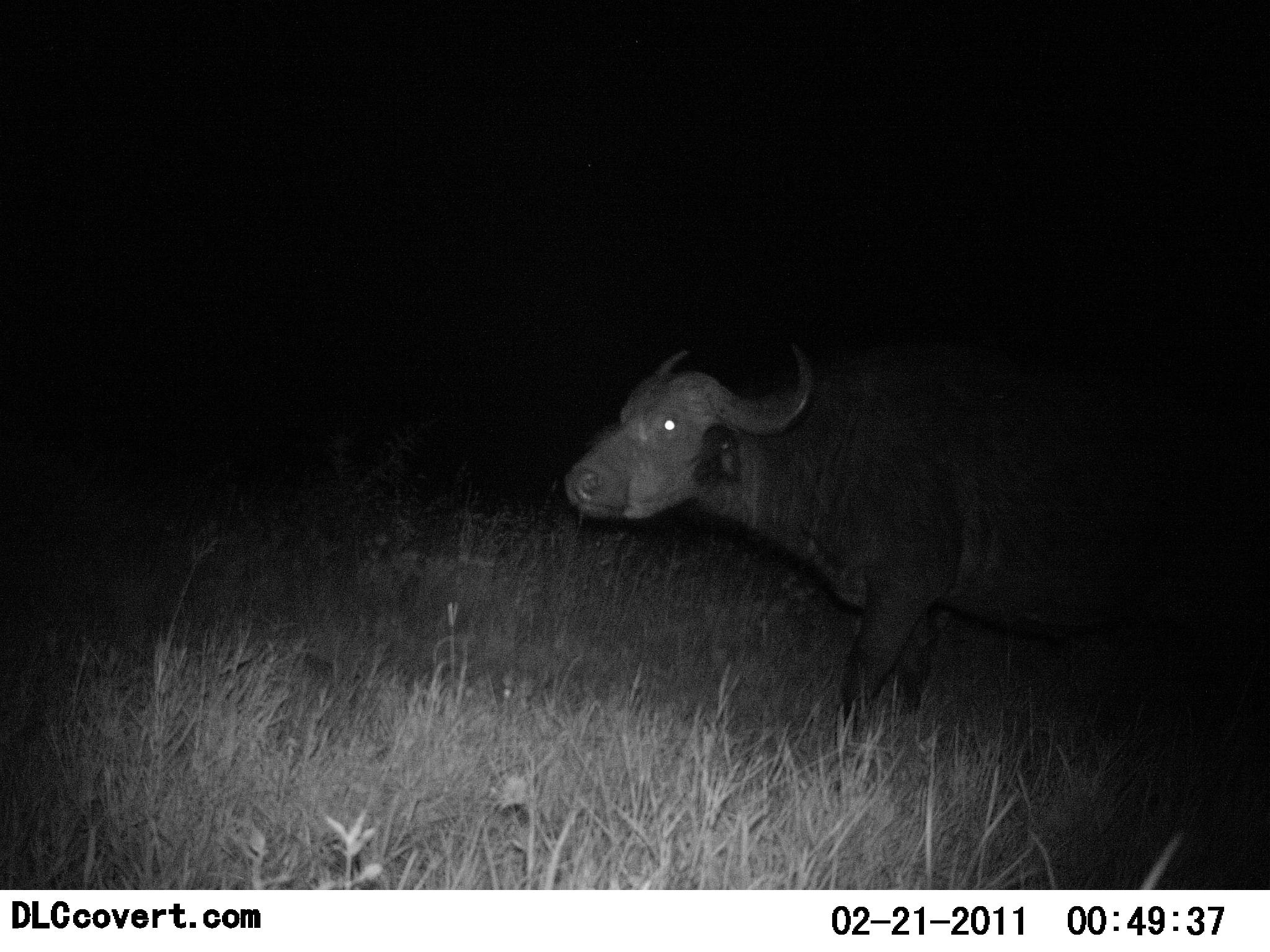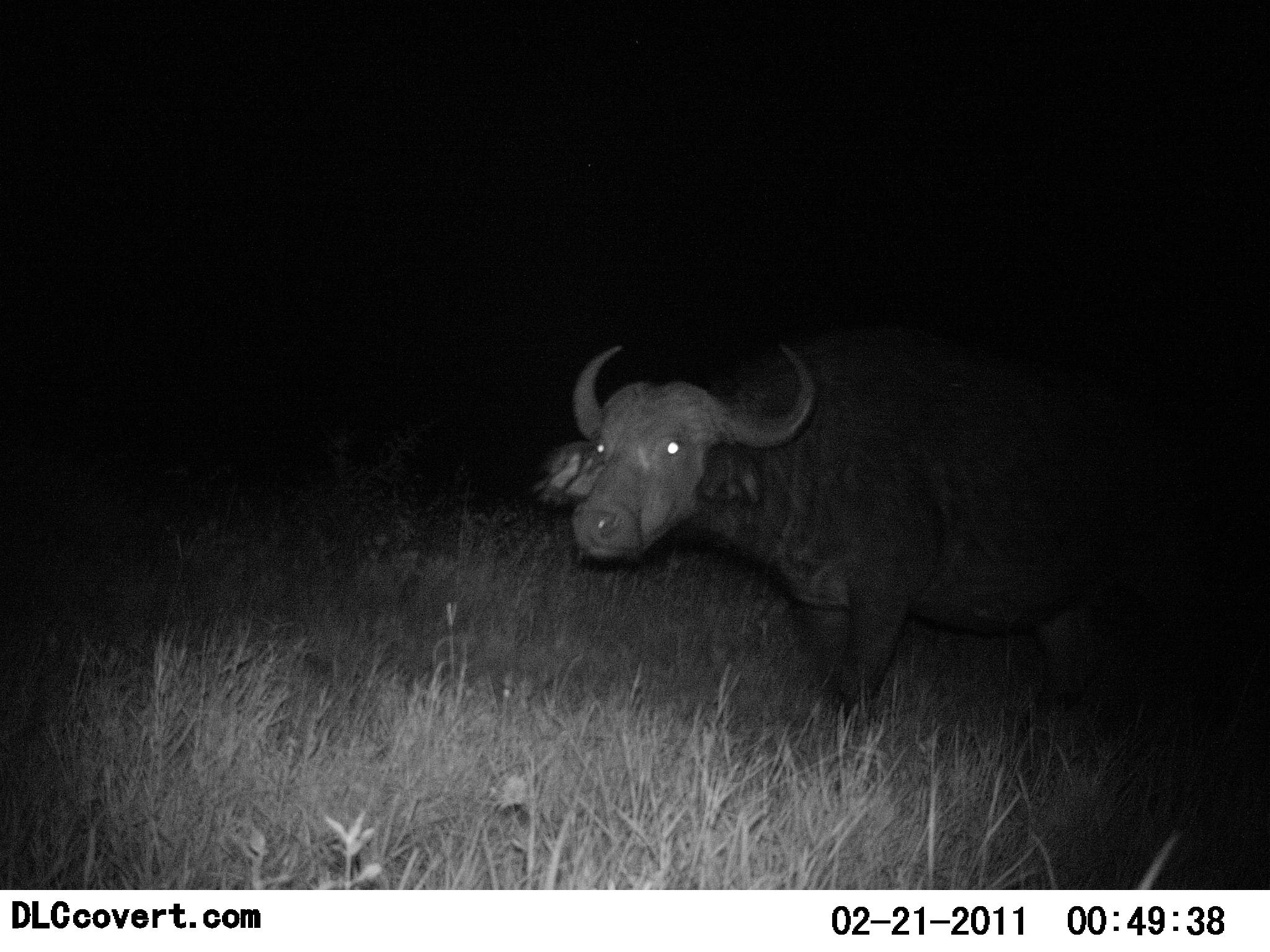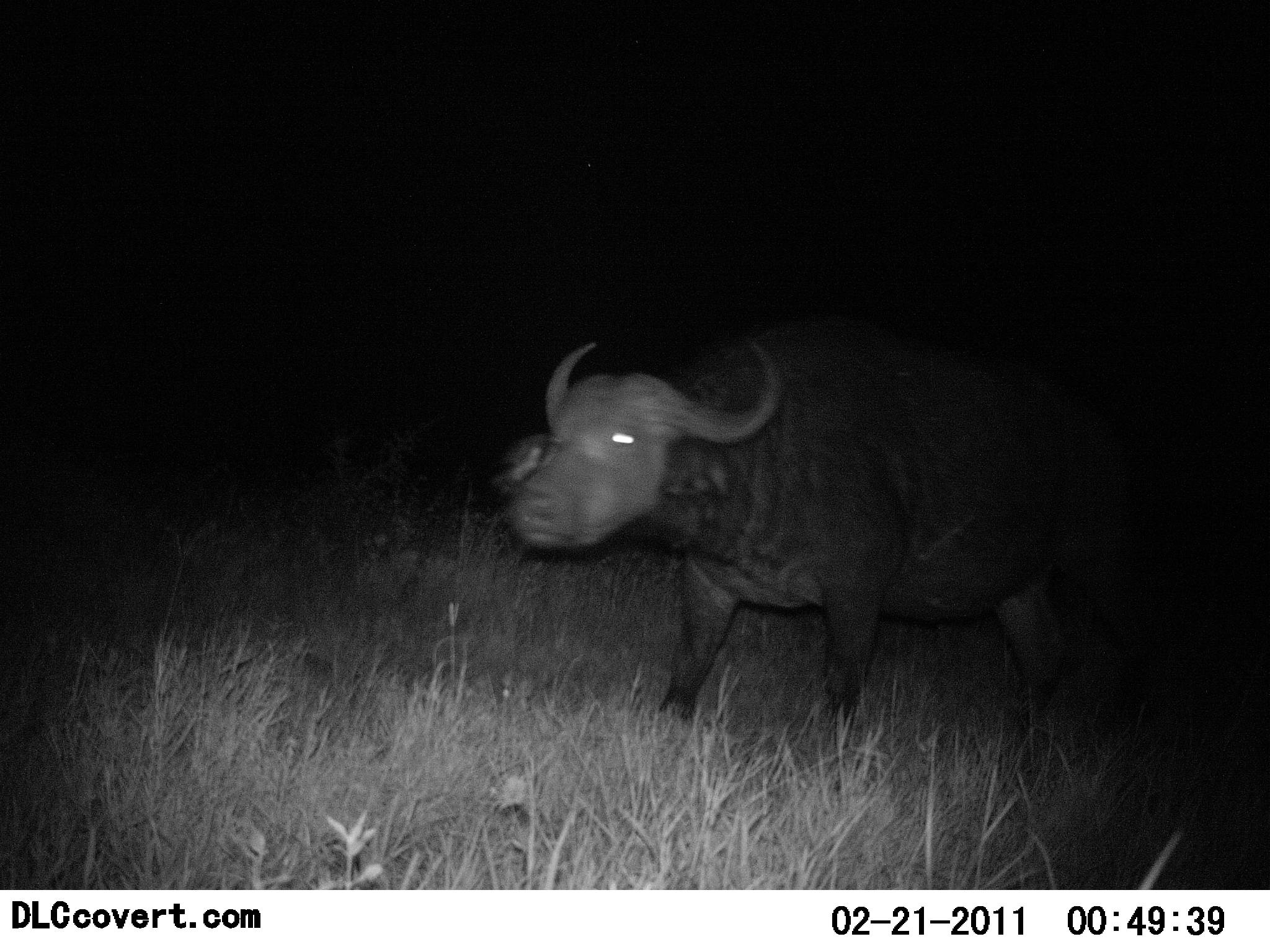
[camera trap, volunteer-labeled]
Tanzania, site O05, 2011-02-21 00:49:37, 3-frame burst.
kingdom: Animalia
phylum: Chordata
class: Mammalia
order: Artiodactyla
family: Bovidae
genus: Syncerus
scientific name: Syncerus caffer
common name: cape buffalo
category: buffalo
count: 1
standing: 8%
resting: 0%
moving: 92%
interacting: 0%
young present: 0%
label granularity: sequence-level